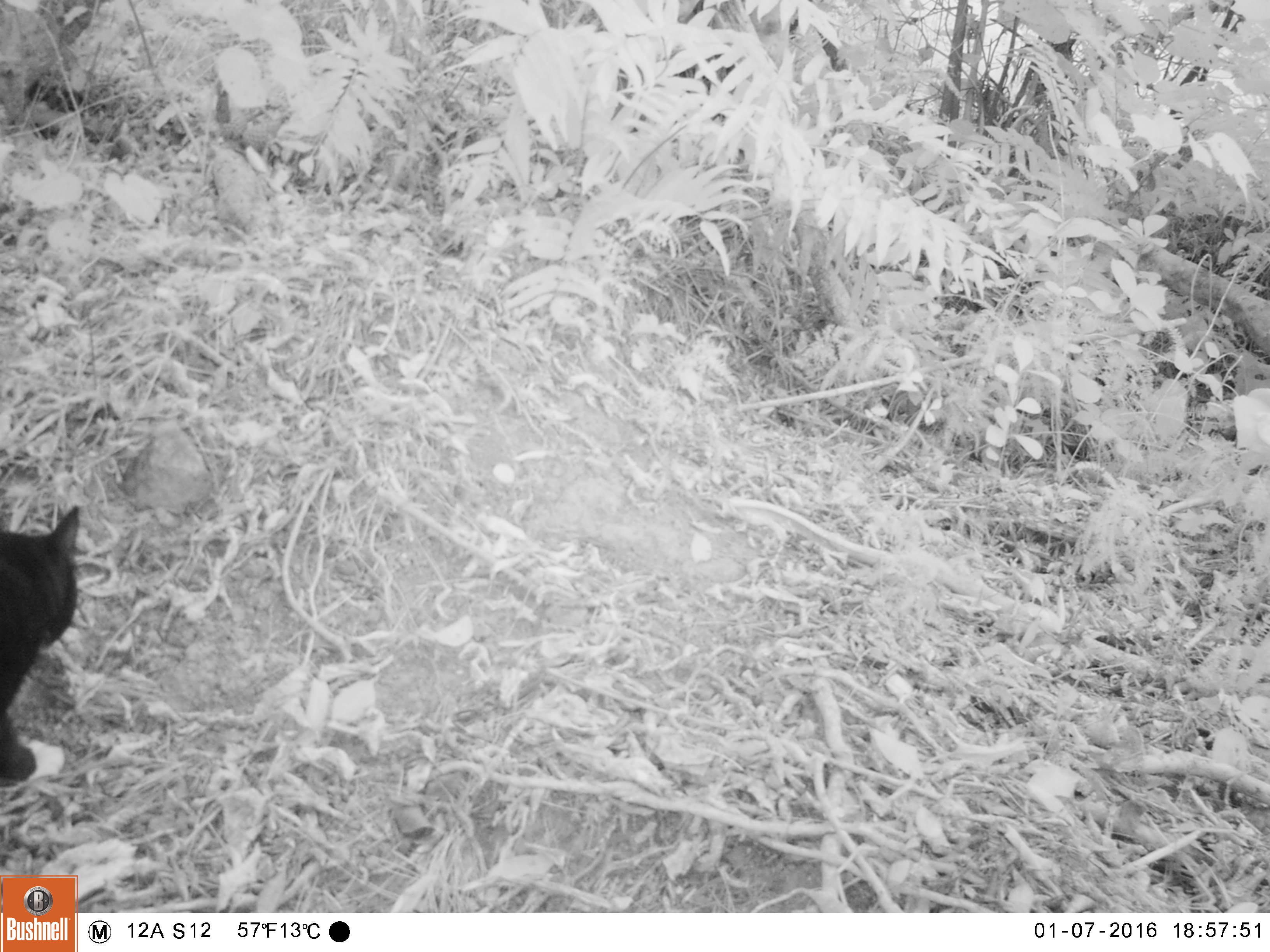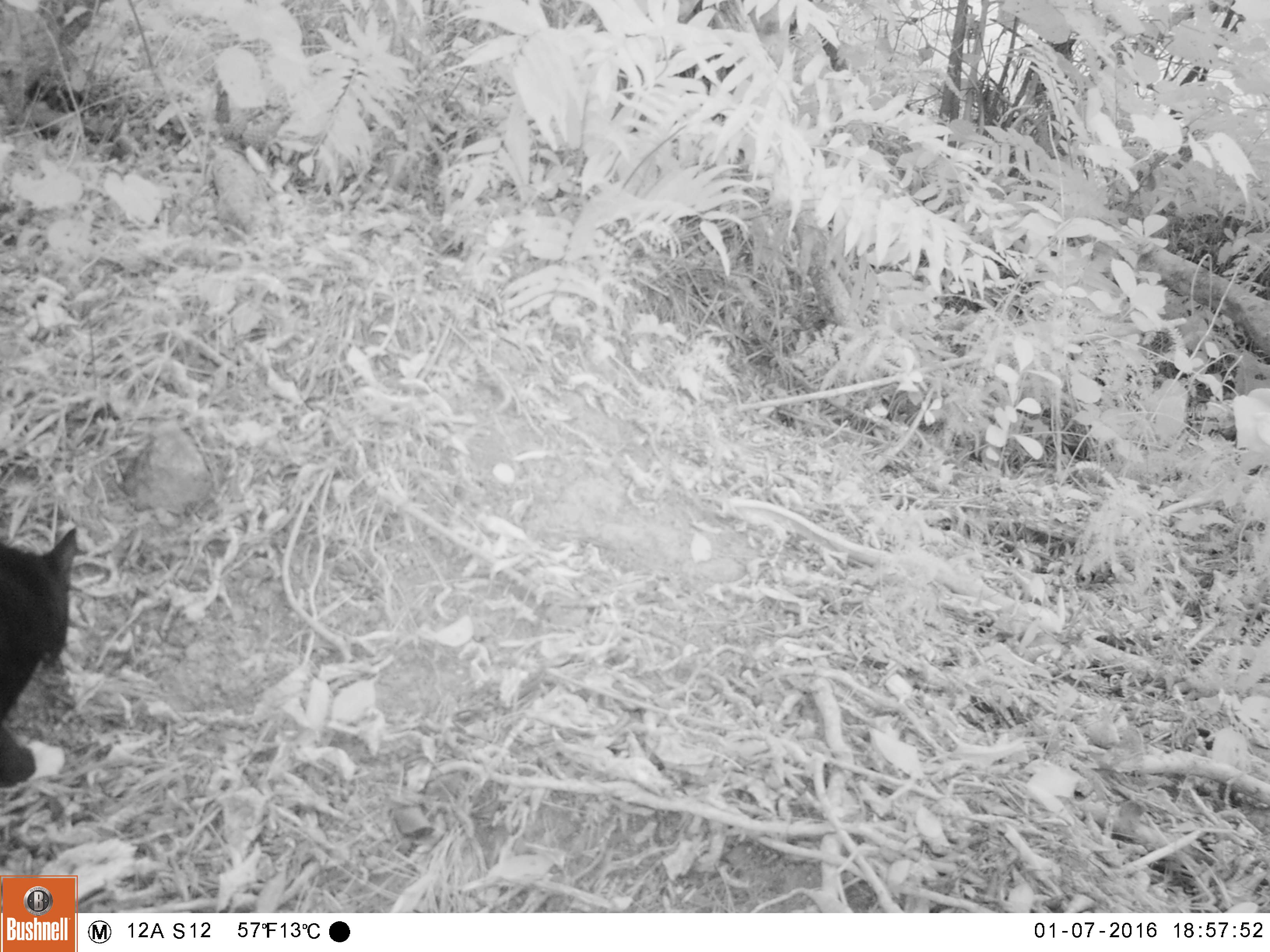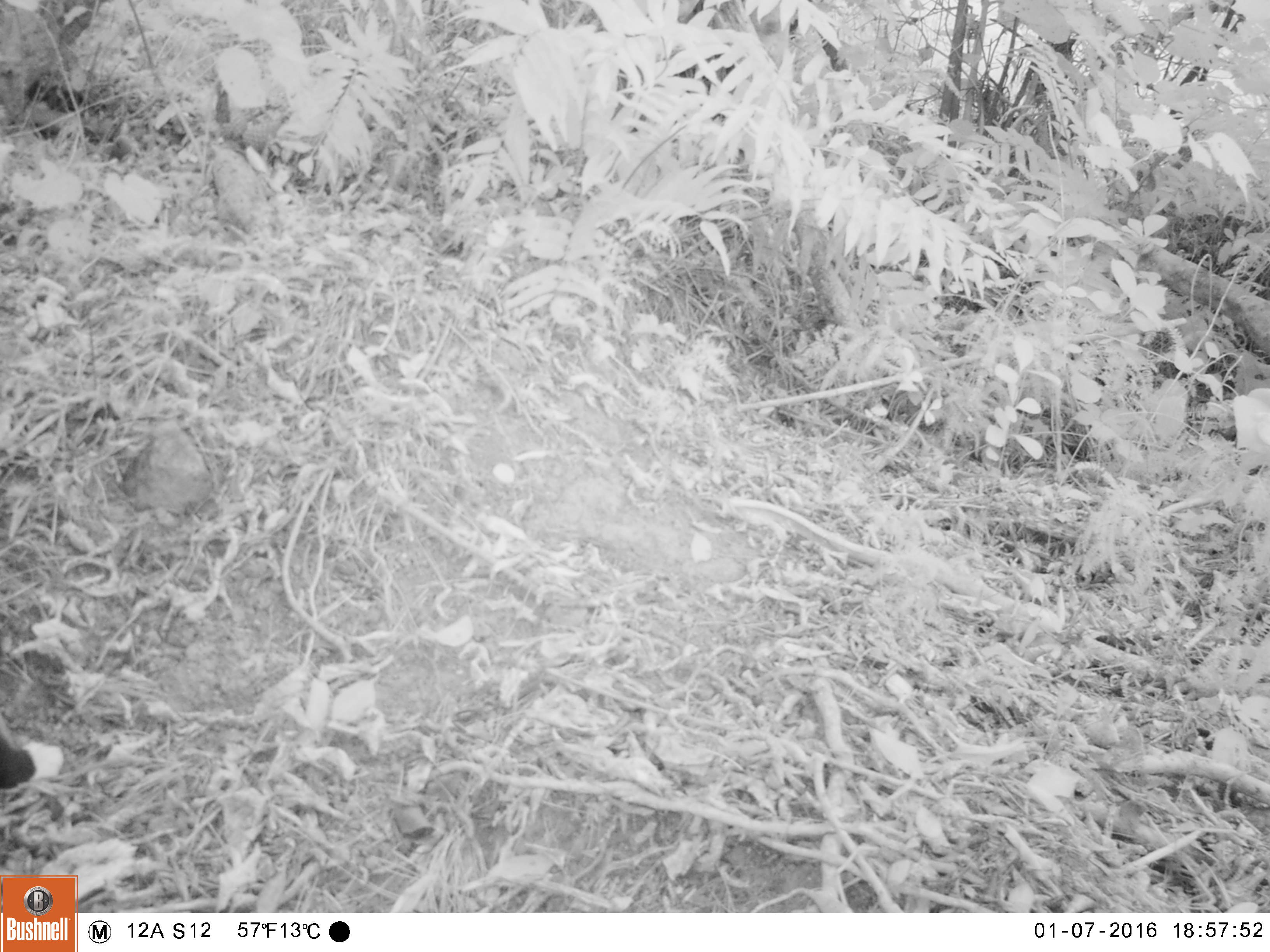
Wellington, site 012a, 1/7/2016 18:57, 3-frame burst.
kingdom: Animalia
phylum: Chordata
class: Mammalia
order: Carnivora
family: Felidae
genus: Felis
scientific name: Felis catus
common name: cat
Cat (Felis catus).